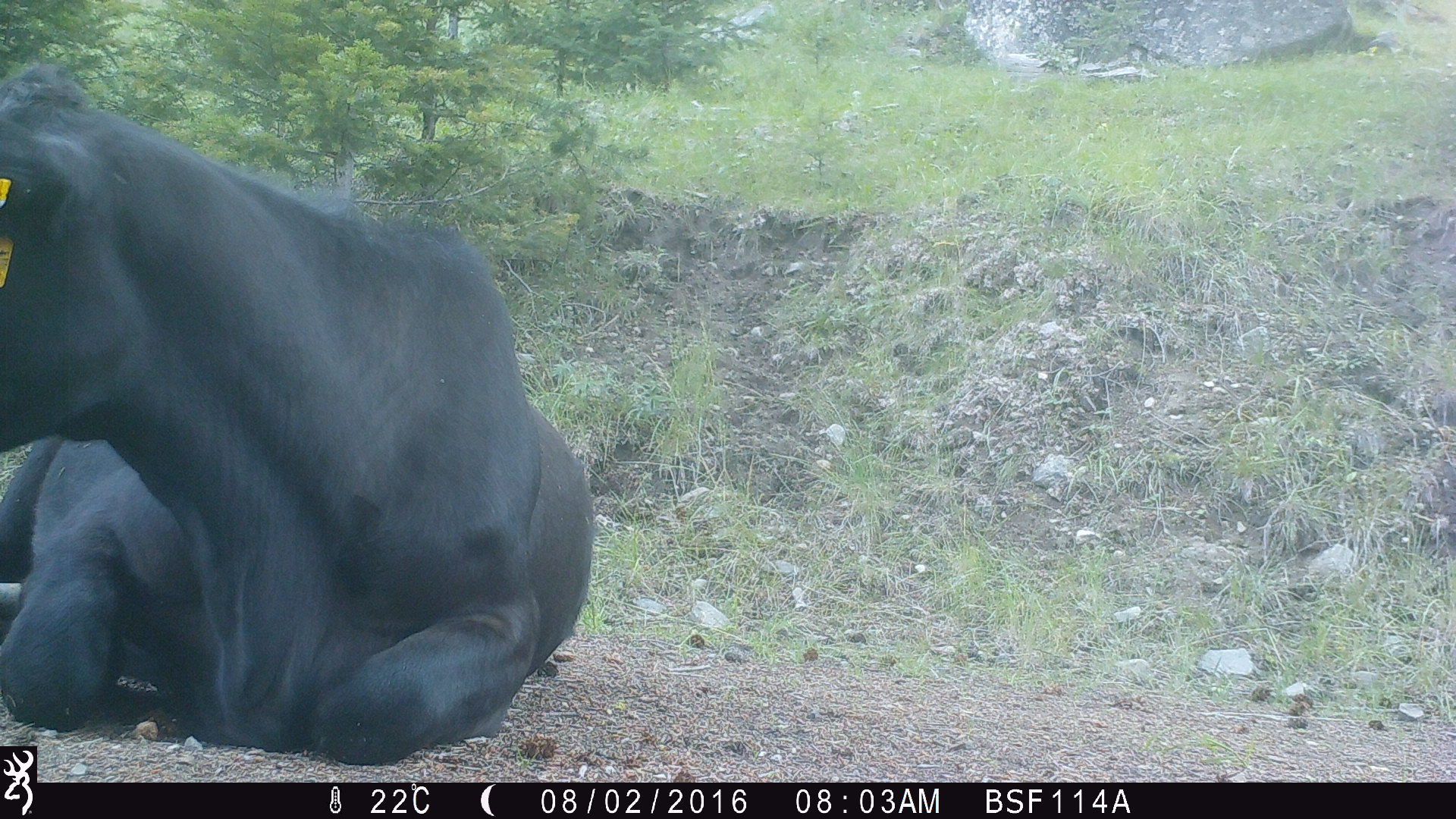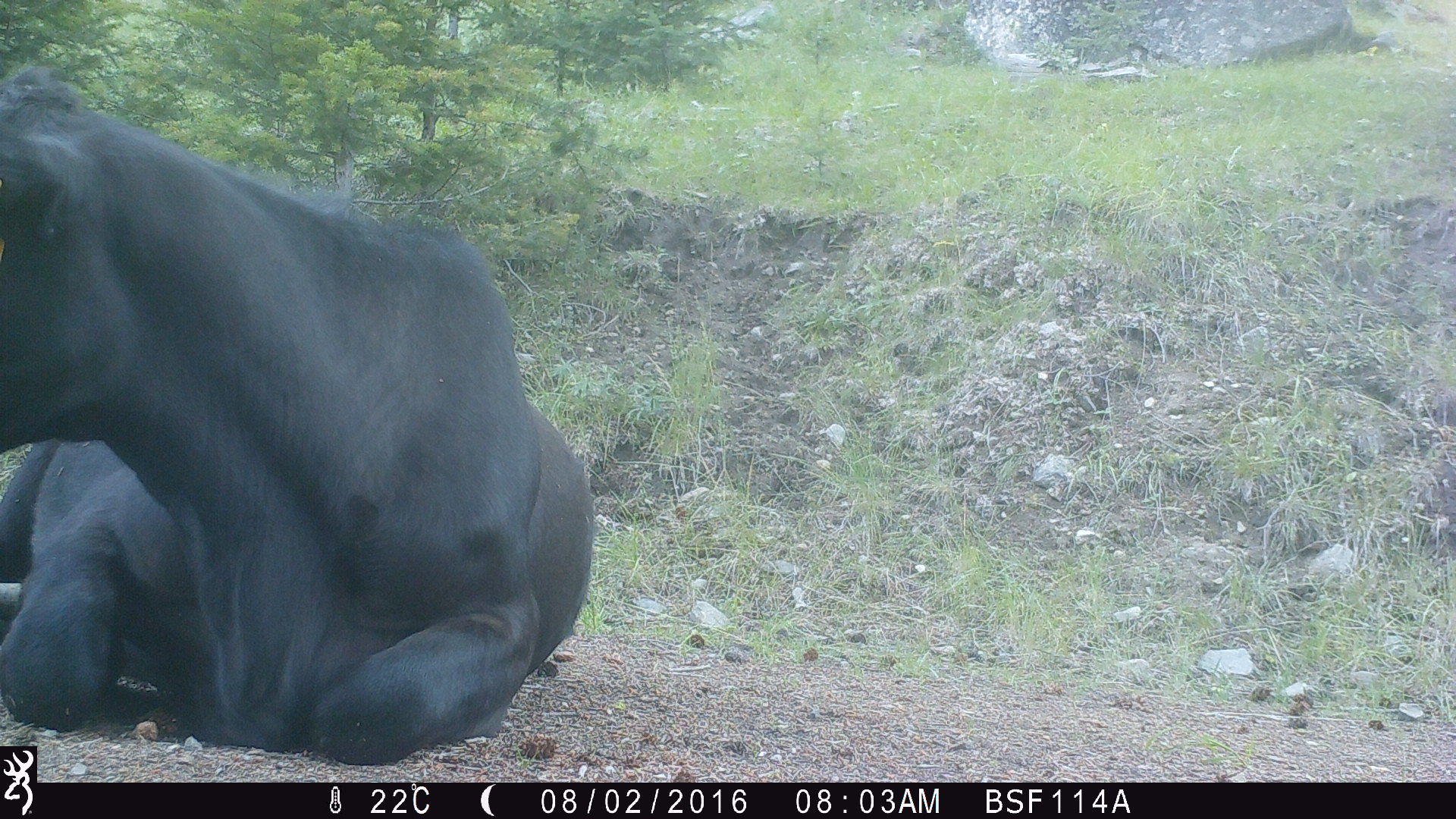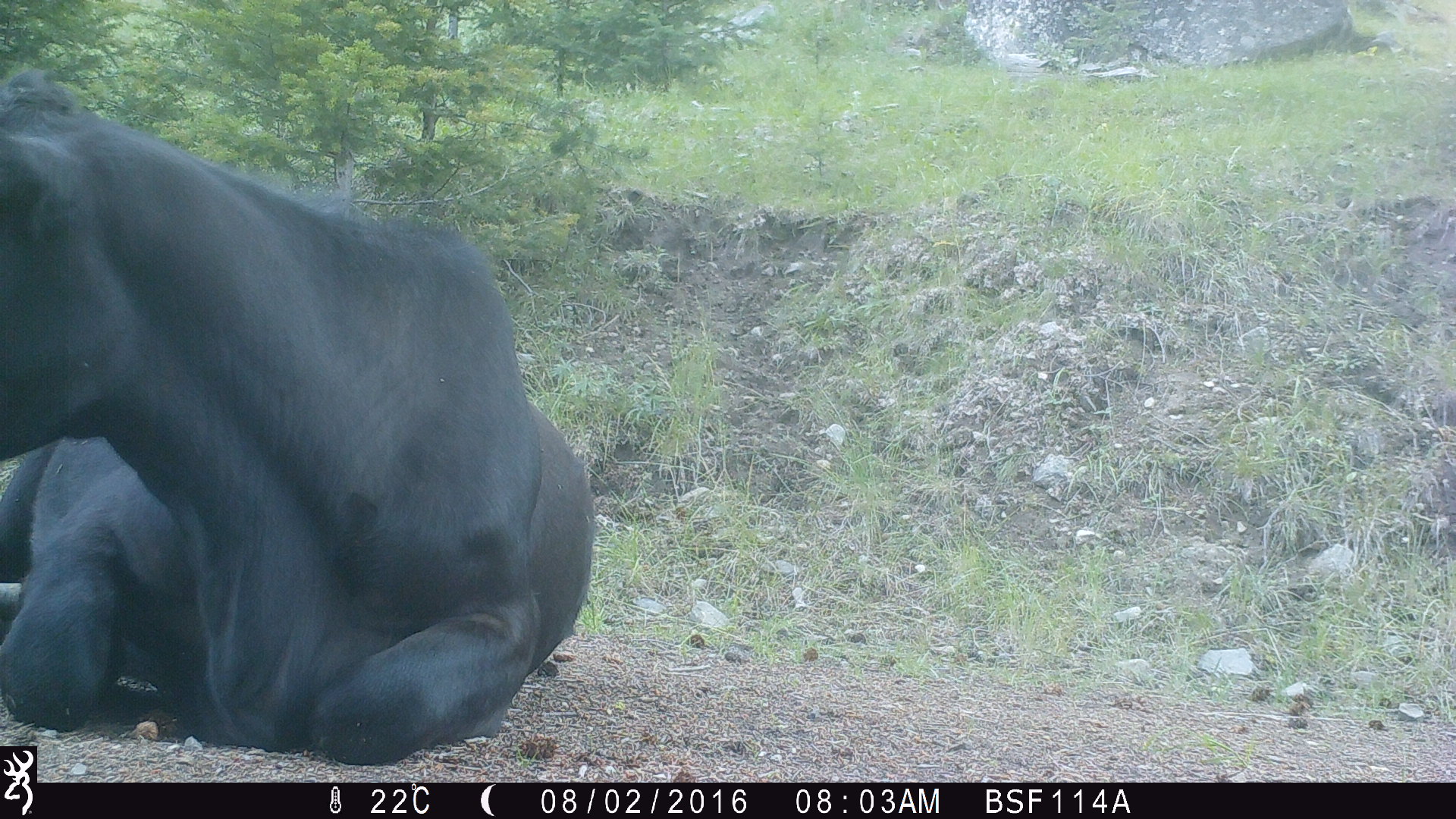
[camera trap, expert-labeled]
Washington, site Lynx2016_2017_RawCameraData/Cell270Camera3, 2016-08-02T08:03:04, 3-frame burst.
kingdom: Animalia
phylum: Chordata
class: Mammalia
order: Artiodactyla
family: Bovidae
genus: Bos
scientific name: Bos taurus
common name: domestic cattle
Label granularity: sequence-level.